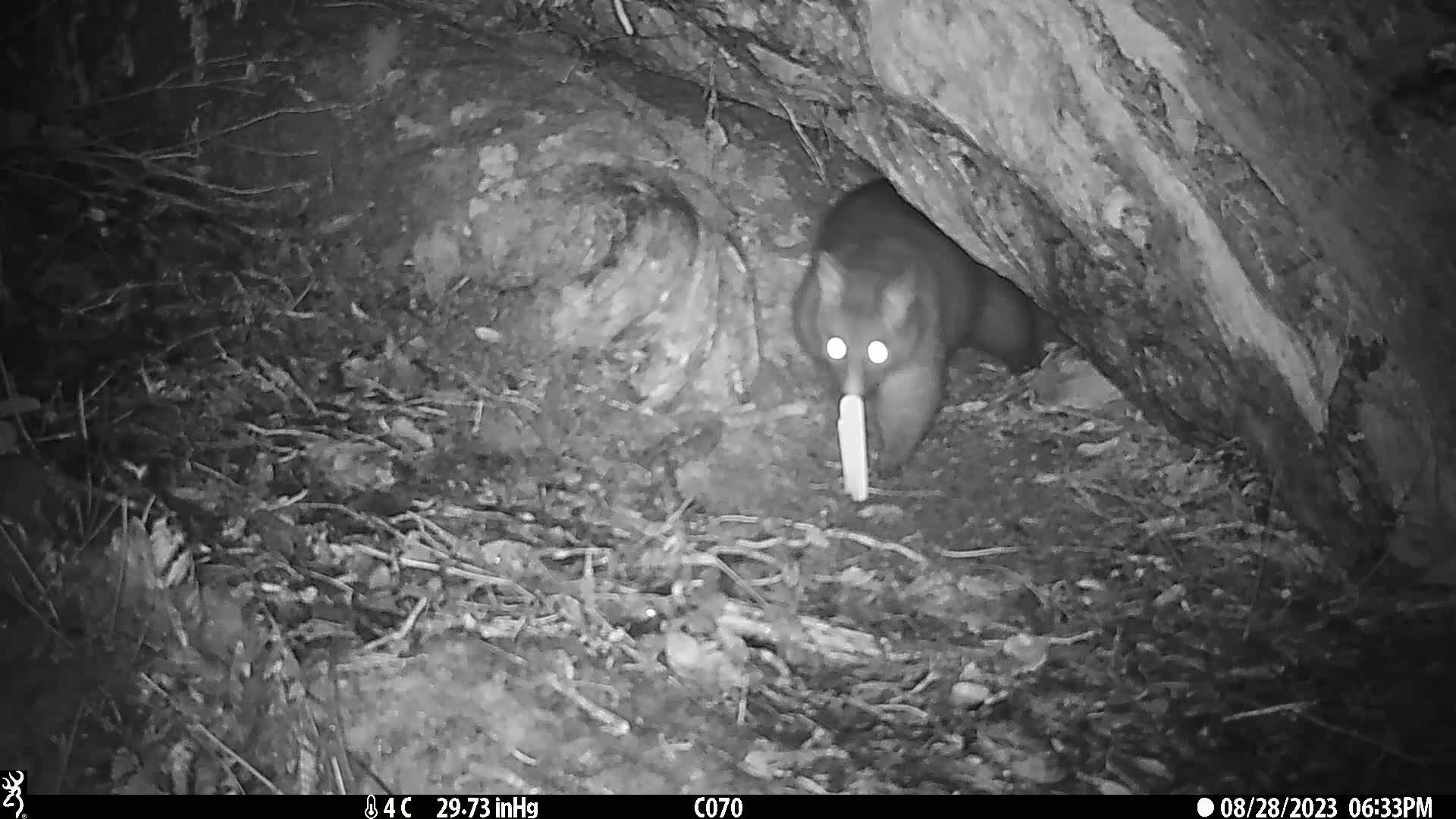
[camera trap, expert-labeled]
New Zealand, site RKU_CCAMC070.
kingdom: Animalia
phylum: Chordata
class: Mammalia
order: Diprotodontia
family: Phalangeridae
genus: Trichosurus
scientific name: Trichosurus vulpecula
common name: common brushtail possum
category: possum